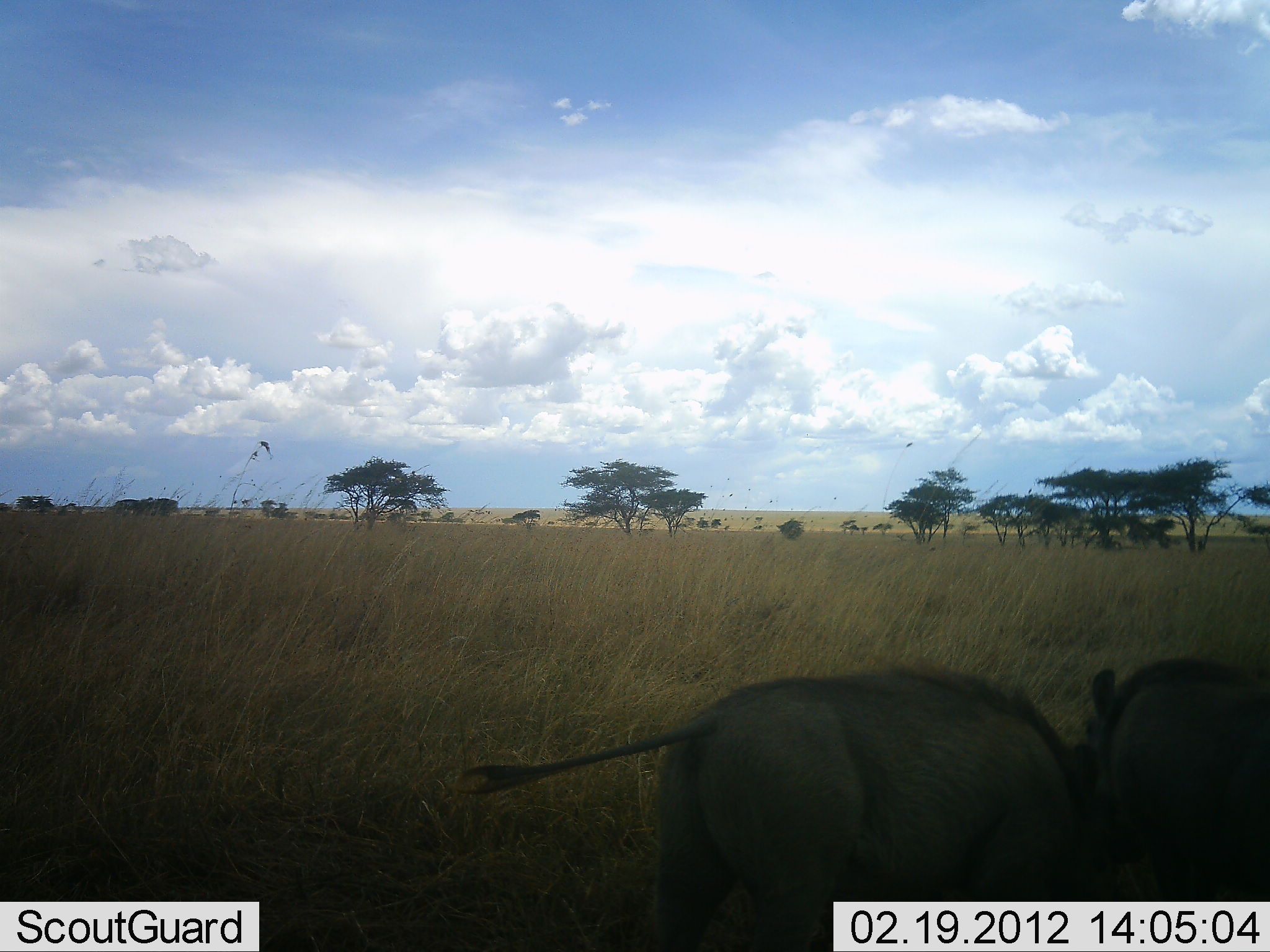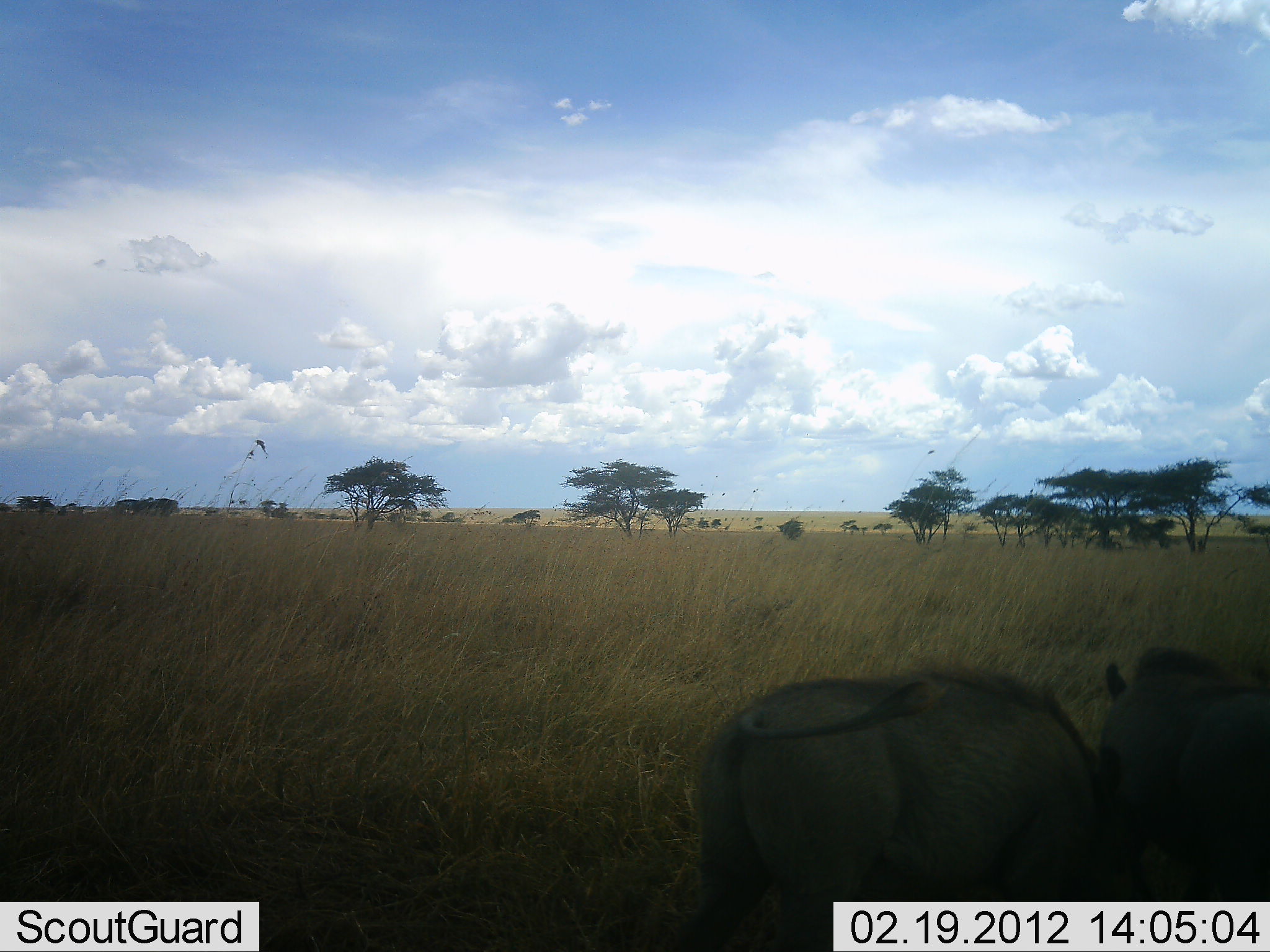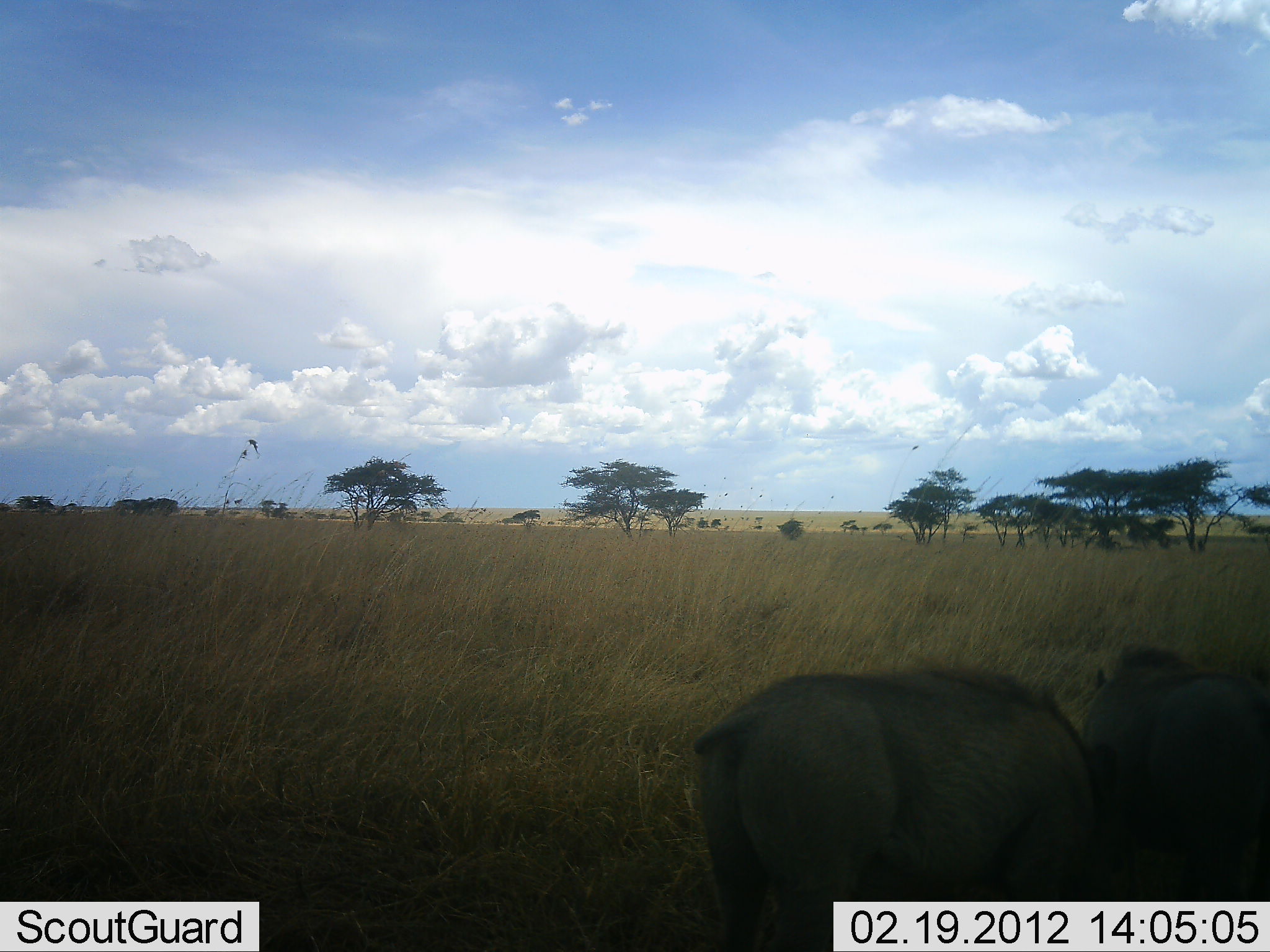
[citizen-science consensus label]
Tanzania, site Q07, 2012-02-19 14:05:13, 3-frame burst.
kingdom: Animalia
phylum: Chordata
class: Mammalia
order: Artiodactyla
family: Suidae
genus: Phacochoerus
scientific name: Phacochoerus africanus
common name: warthog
Warthog (Phacochoerus africanus), count 2. Behavior (volunteer vote fractions): standing 35%, resting 0%, moving 6%, interacting 29%. Young present (vote fraction): 0%. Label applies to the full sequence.